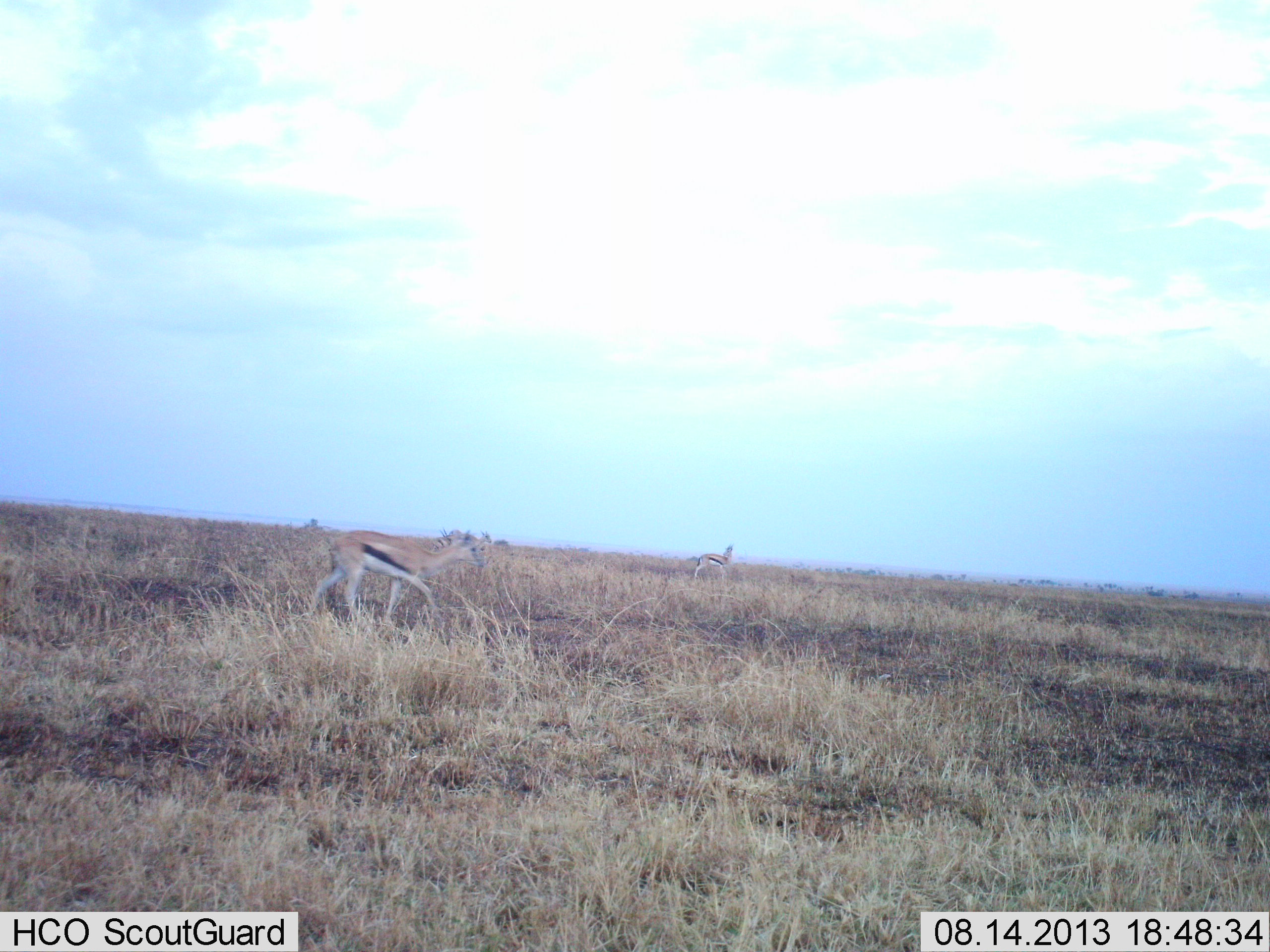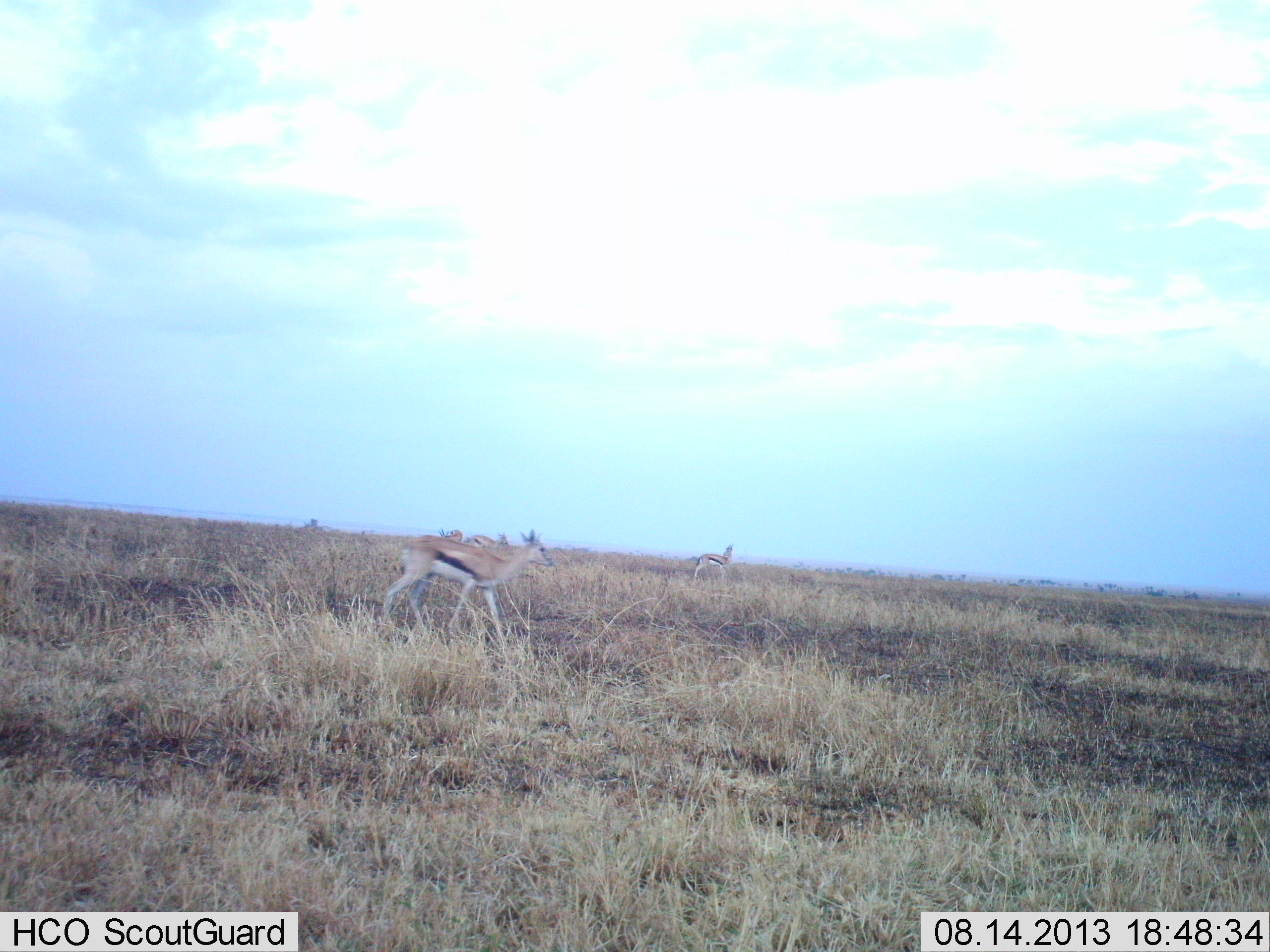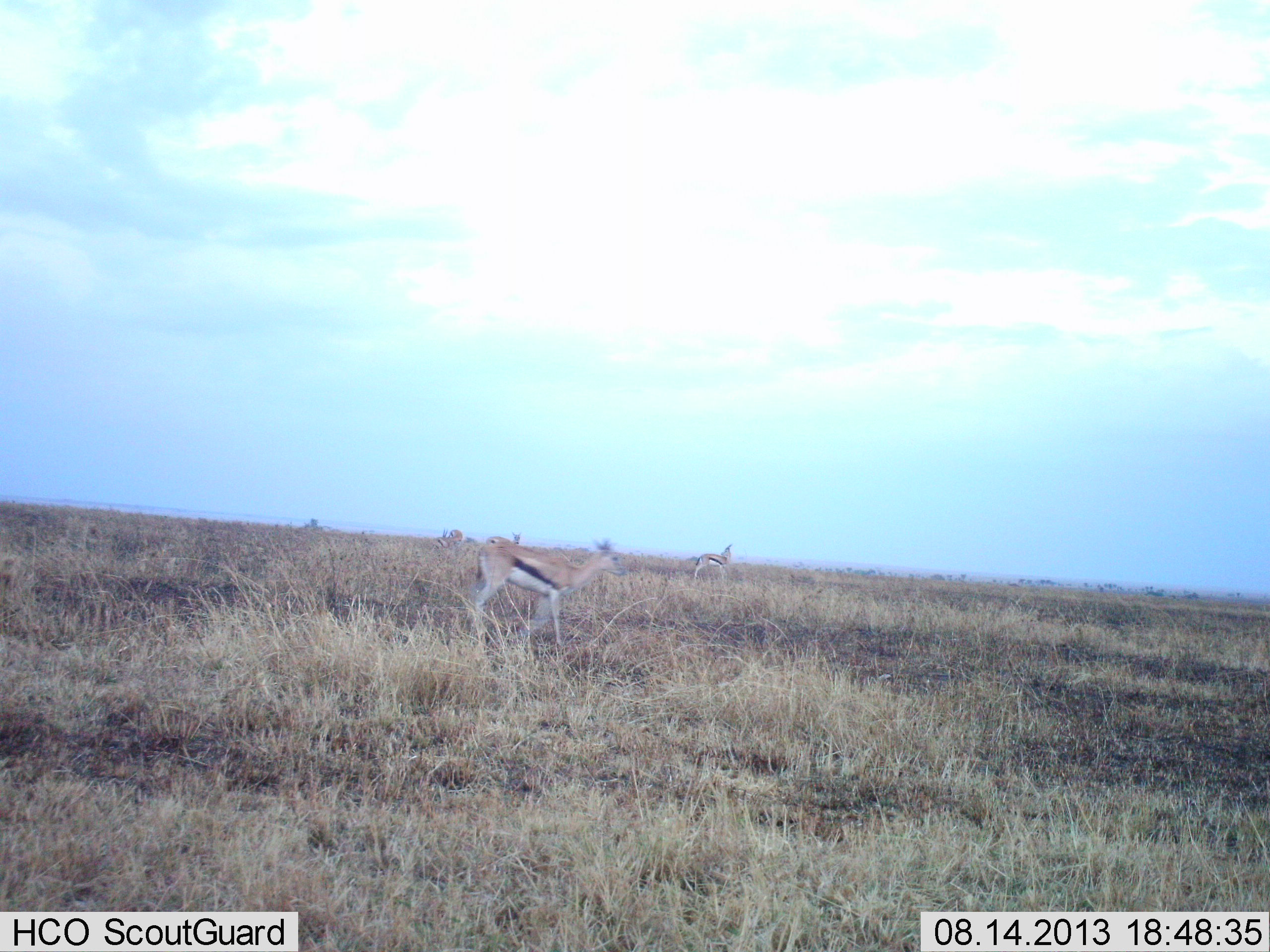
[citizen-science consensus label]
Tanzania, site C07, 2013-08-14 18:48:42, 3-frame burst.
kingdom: Animalia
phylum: Chordata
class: Mammalia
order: Artiodactyla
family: Bovidae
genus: Eudorcas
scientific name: Eudorcas thomsonii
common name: thomson's gazelle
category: gazellethomsons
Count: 3.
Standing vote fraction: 60%.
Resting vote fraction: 0%.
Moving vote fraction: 100%.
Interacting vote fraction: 0%.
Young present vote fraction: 0%.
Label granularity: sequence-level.